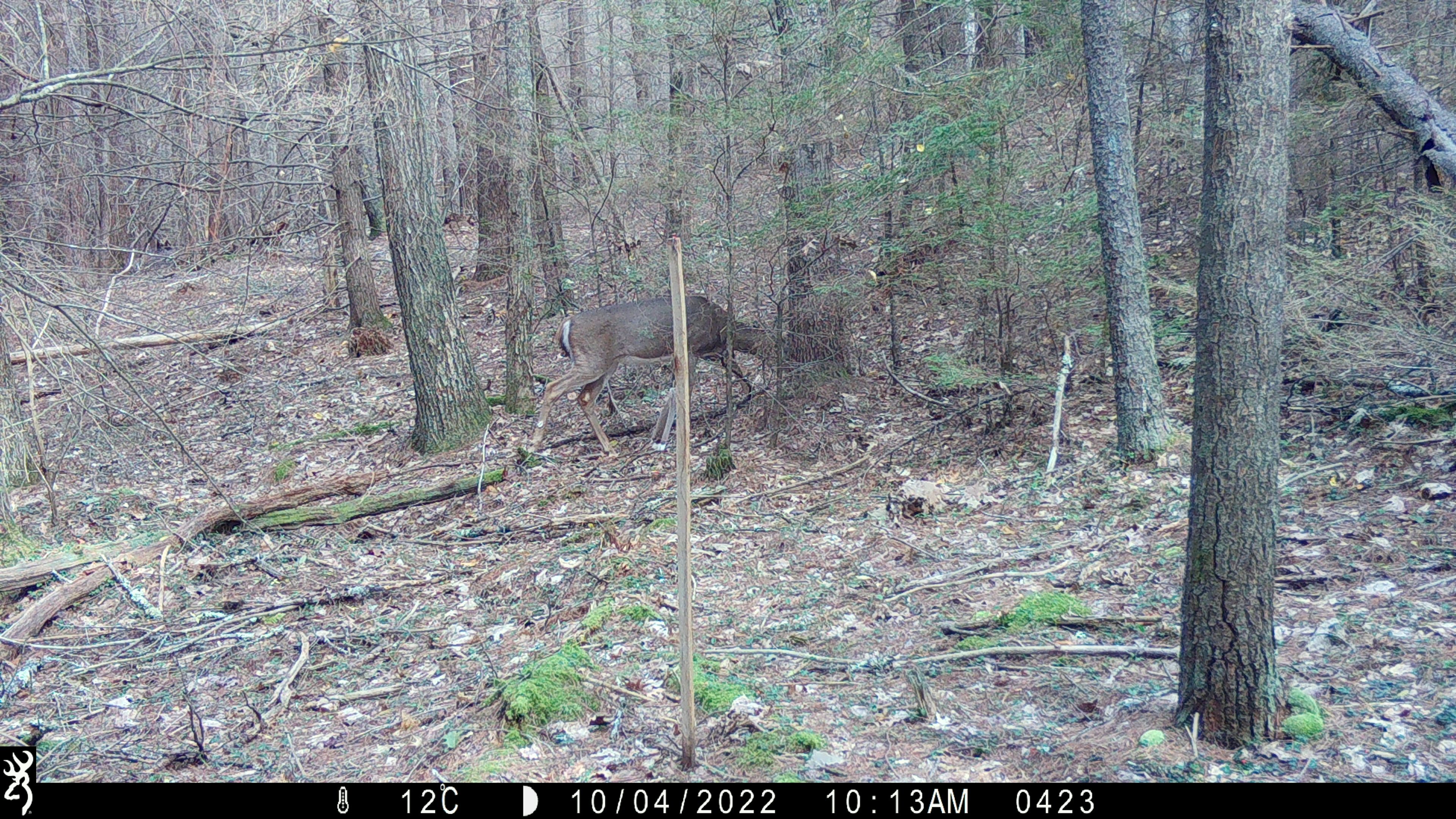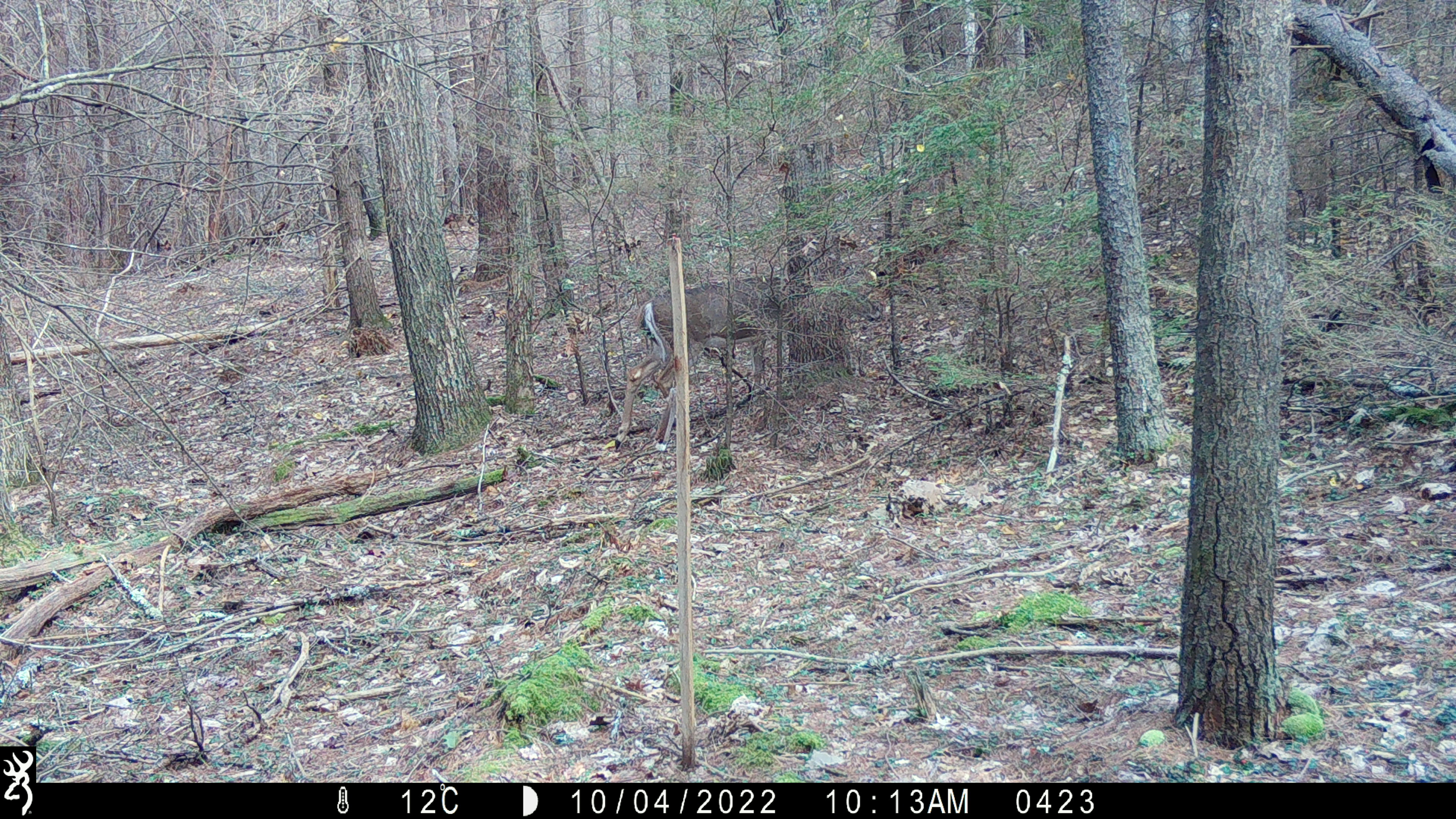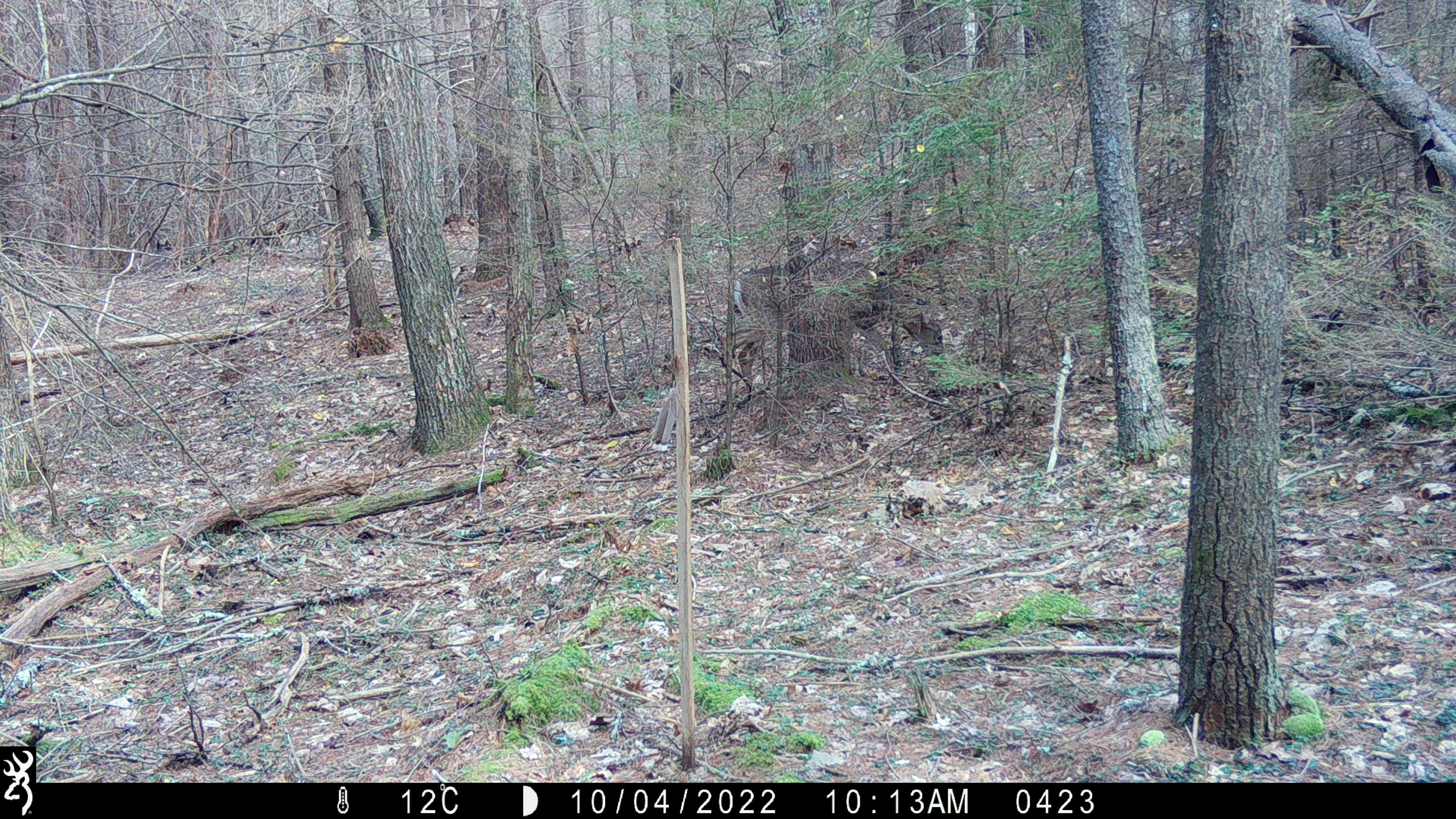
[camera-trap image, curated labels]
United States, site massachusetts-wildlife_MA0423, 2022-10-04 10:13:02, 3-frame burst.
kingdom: Animalia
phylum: Chordata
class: Mammalia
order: Artiodactyla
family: Cervidae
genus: Odocoileus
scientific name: Odocoileus virginianus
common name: white-tailed deer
White-tailed deer (Odocoileus virginianus).